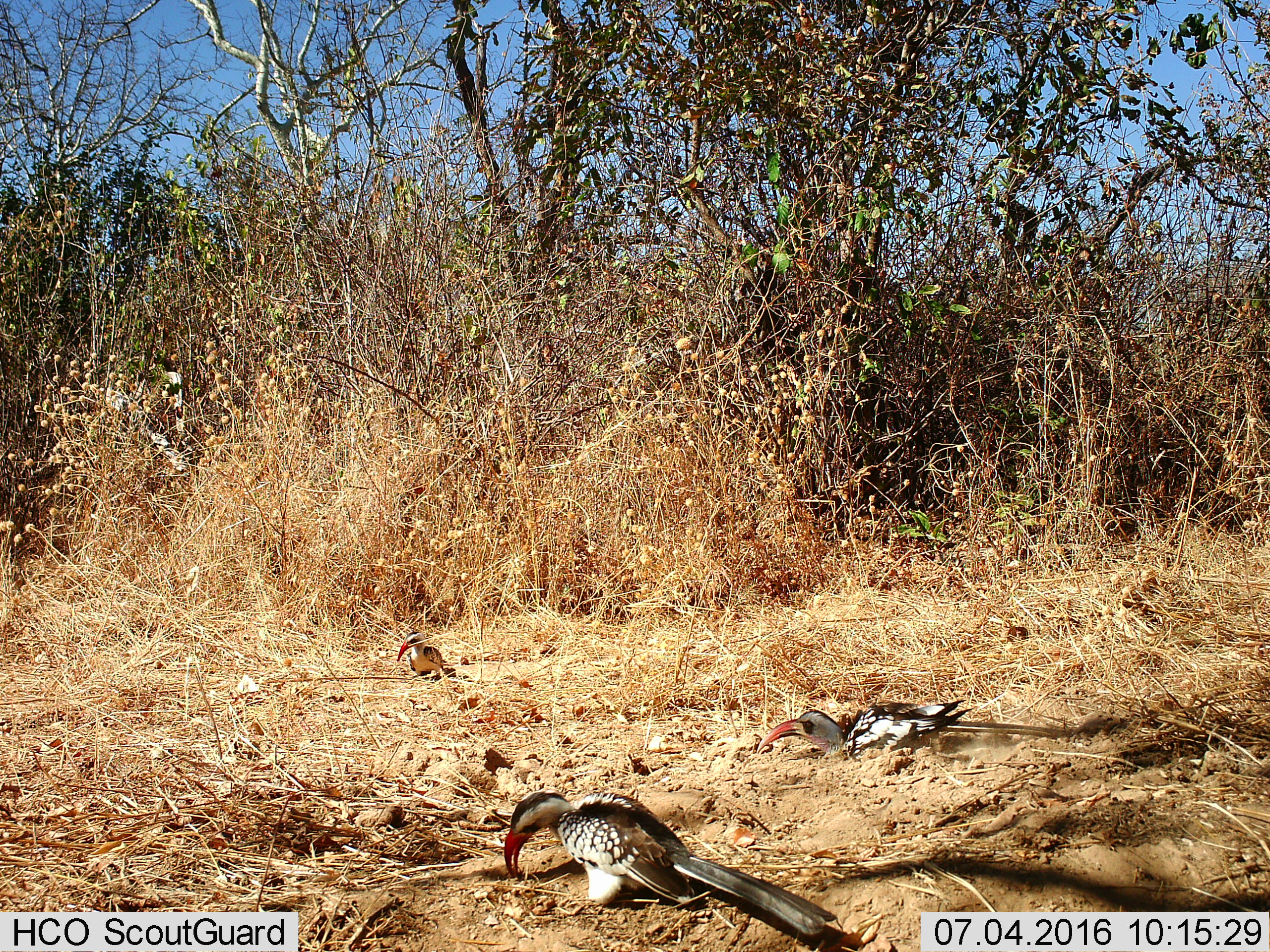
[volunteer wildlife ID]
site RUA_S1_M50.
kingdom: Animalia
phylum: Chordata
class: Aves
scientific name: Aves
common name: bird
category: birdother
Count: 3.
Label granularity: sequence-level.